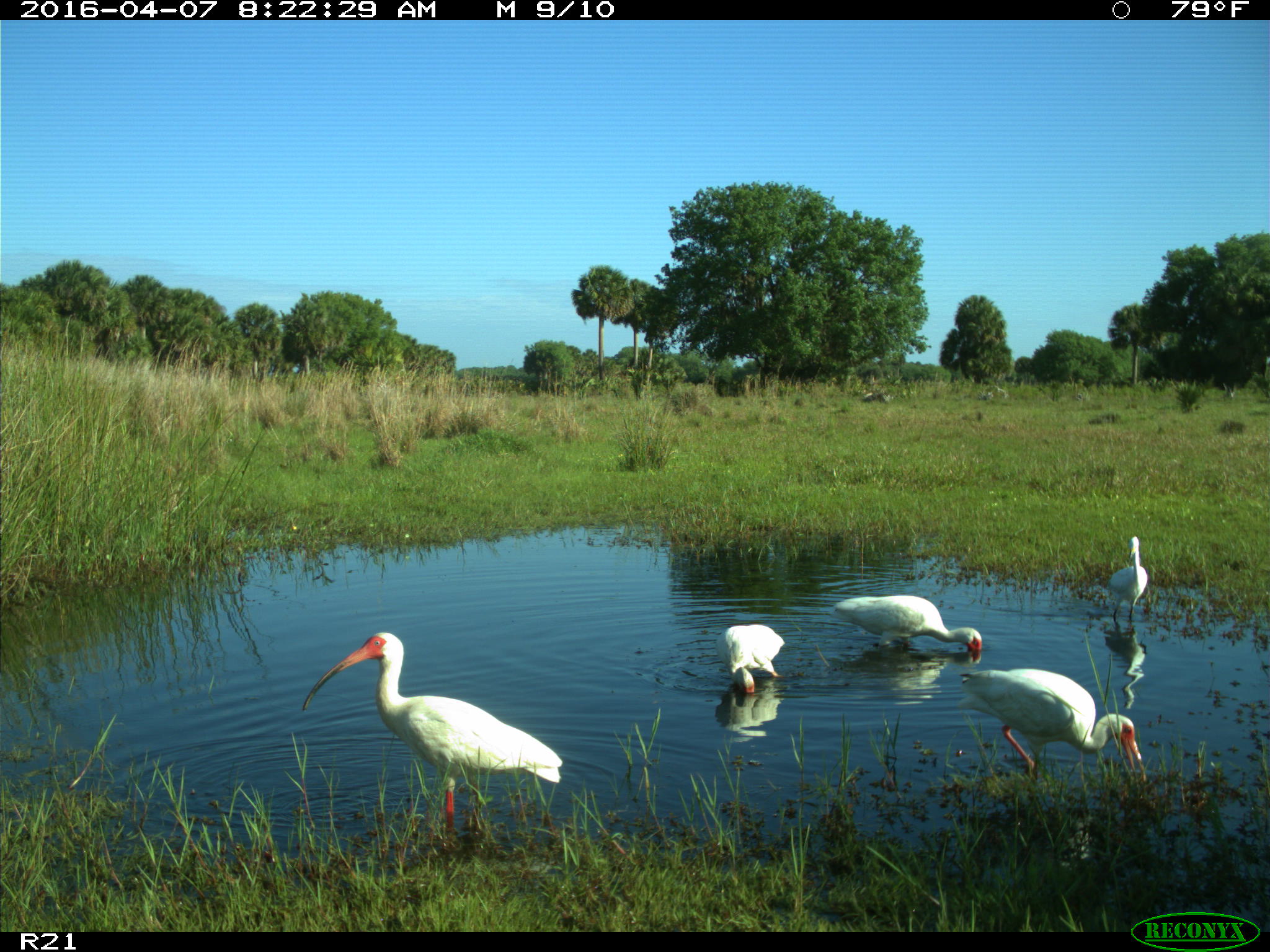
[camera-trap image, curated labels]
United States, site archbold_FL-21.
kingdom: Animalia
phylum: Chordata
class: Aves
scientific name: Aves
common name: birds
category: unidentified bird